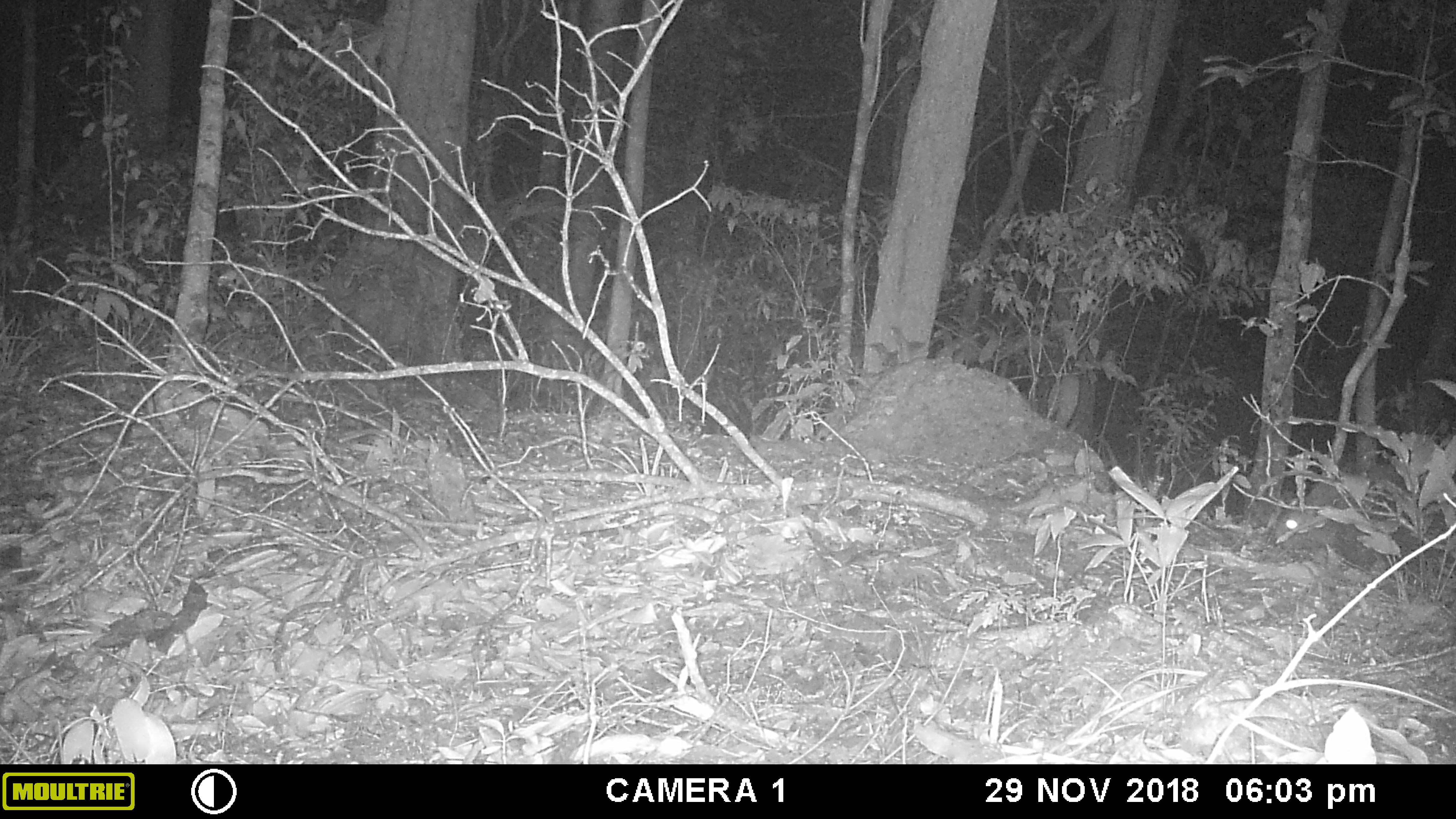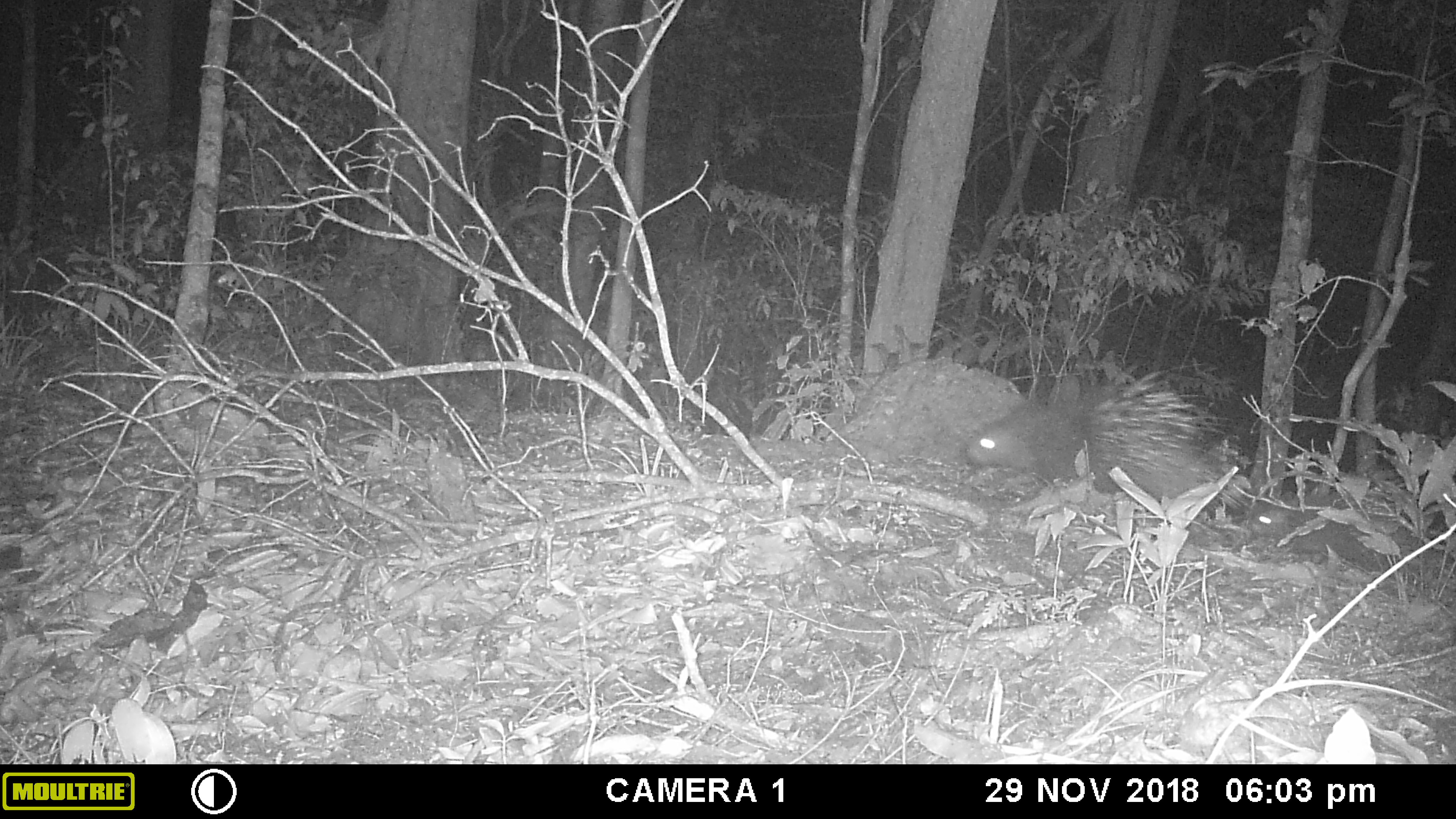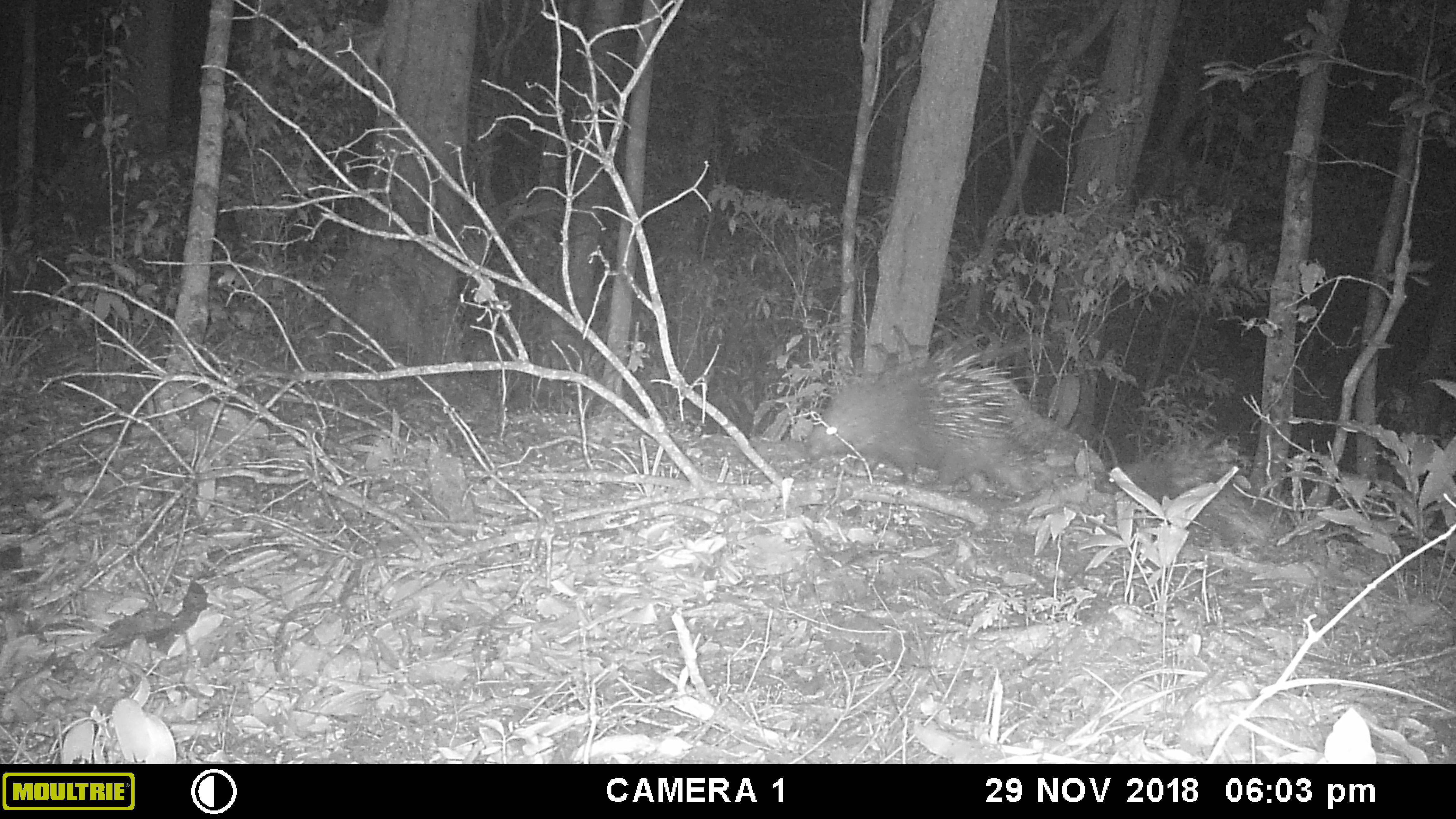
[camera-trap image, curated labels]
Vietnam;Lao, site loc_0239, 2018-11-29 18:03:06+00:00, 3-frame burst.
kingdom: Animalia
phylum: Chordata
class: Mammalia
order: Rodentia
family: Hystricidae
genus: Hystrix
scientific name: Hystrix brachyura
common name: malayan porcupine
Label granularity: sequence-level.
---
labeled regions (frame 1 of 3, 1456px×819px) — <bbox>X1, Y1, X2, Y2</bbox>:
malayan porcupine: <bbox>1267, 460, 1456, 571</bbox>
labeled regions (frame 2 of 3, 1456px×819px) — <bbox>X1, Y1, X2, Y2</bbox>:
malayan porcupine: <bbox>963, 362, 1253, 519</bbox>; <bbox>1245, 487, 1413, 569</bbox>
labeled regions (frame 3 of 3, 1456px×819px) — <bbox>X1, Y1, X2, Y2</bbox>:
malayan porcupine: <bbox>804, 331, 1068, 485</bbox>; <bbox>1096, 433, 1276, 538</bbox>